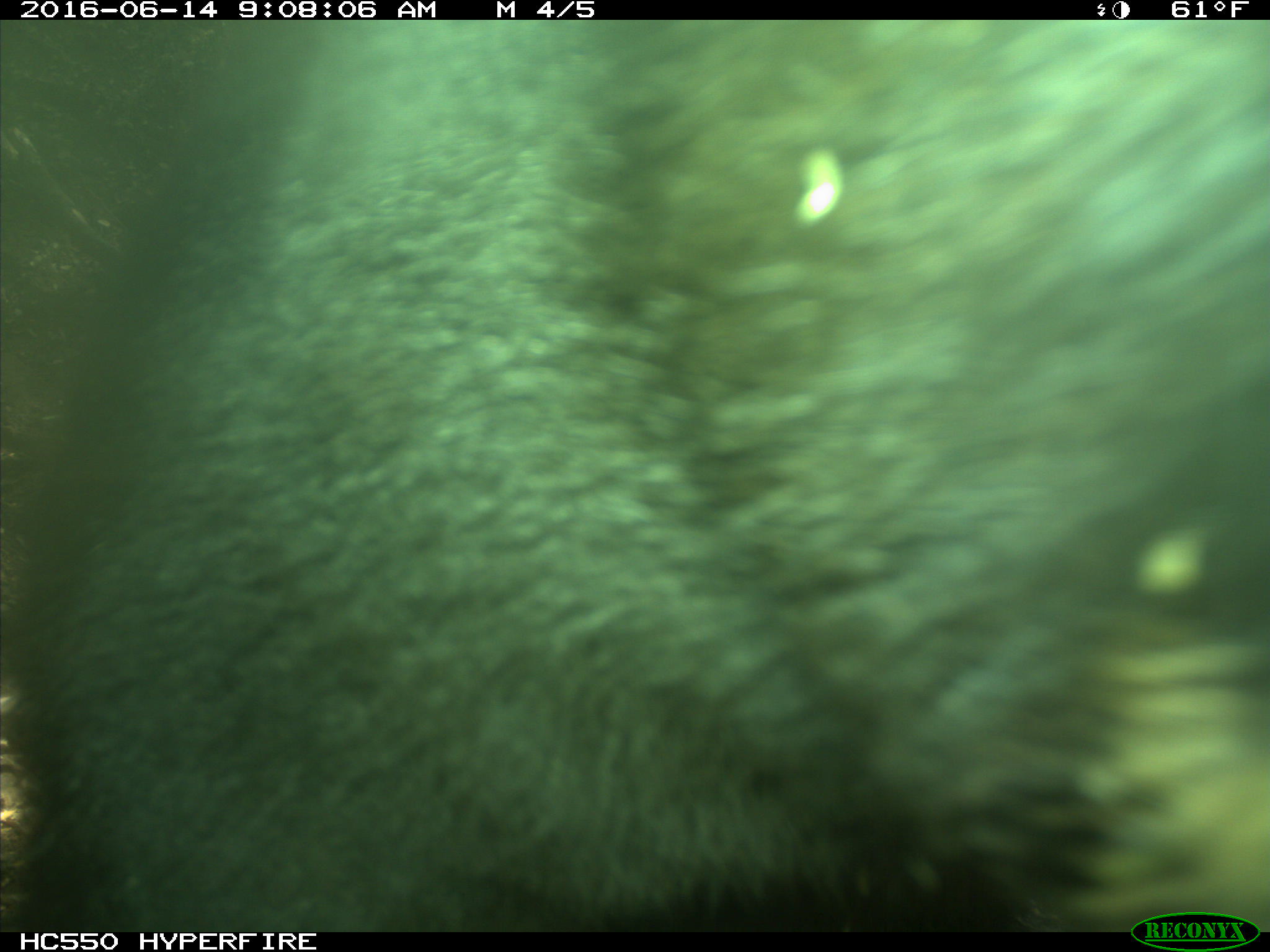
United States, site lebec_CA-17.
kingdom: Animalia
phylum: Chordata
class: Mammalia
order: Carnivora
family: Ursidae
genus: Ursus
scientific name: Ursus americanus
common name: american black bear